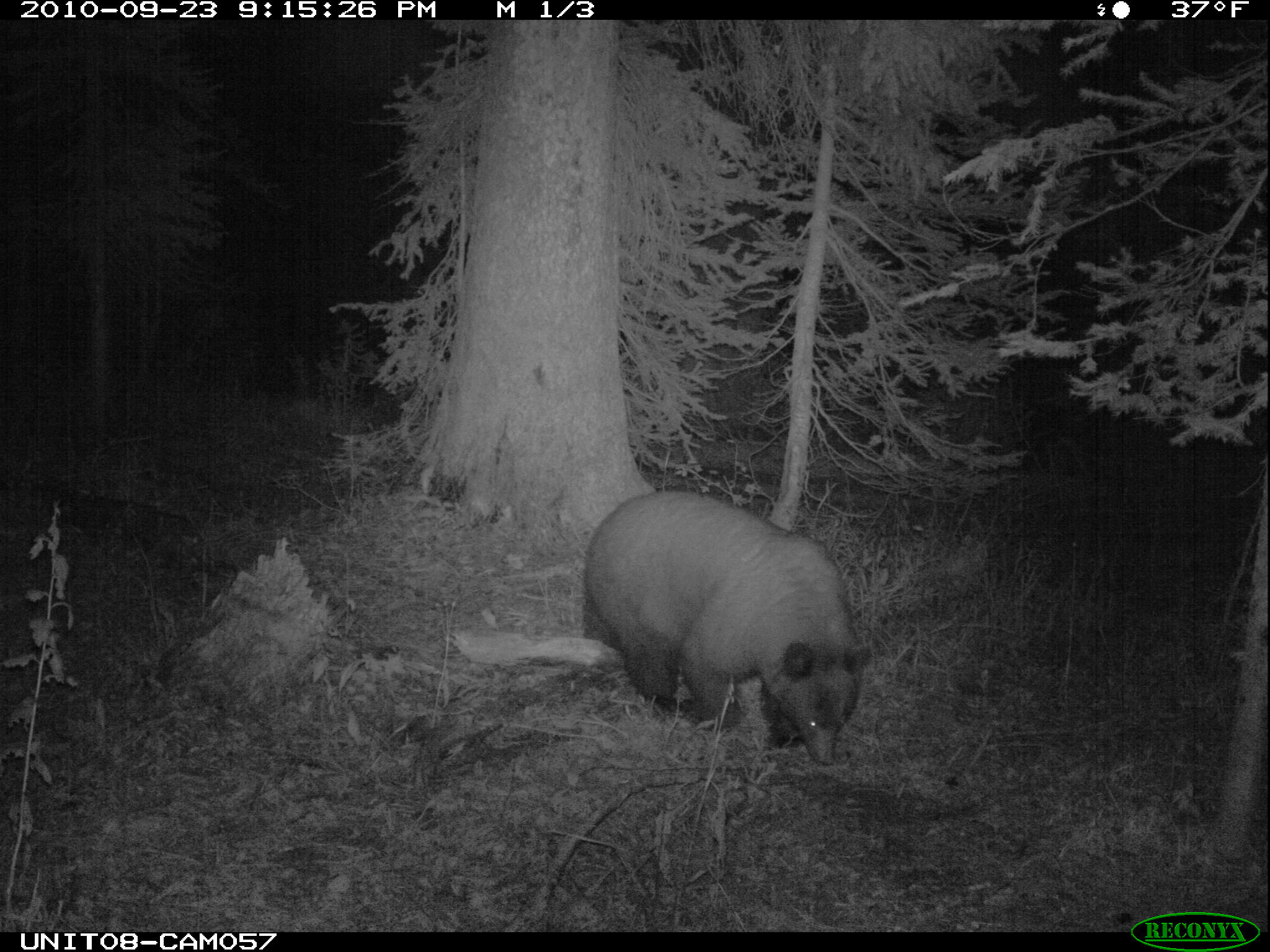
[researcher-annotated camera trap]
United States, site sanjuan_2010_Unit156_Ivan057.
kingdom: Animalia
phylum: Chordata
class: Mammalia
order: Carnivora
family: Ursidae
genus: Ursus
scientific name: Ursus americanus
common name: american black bear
Ursus americanus (american black bear).